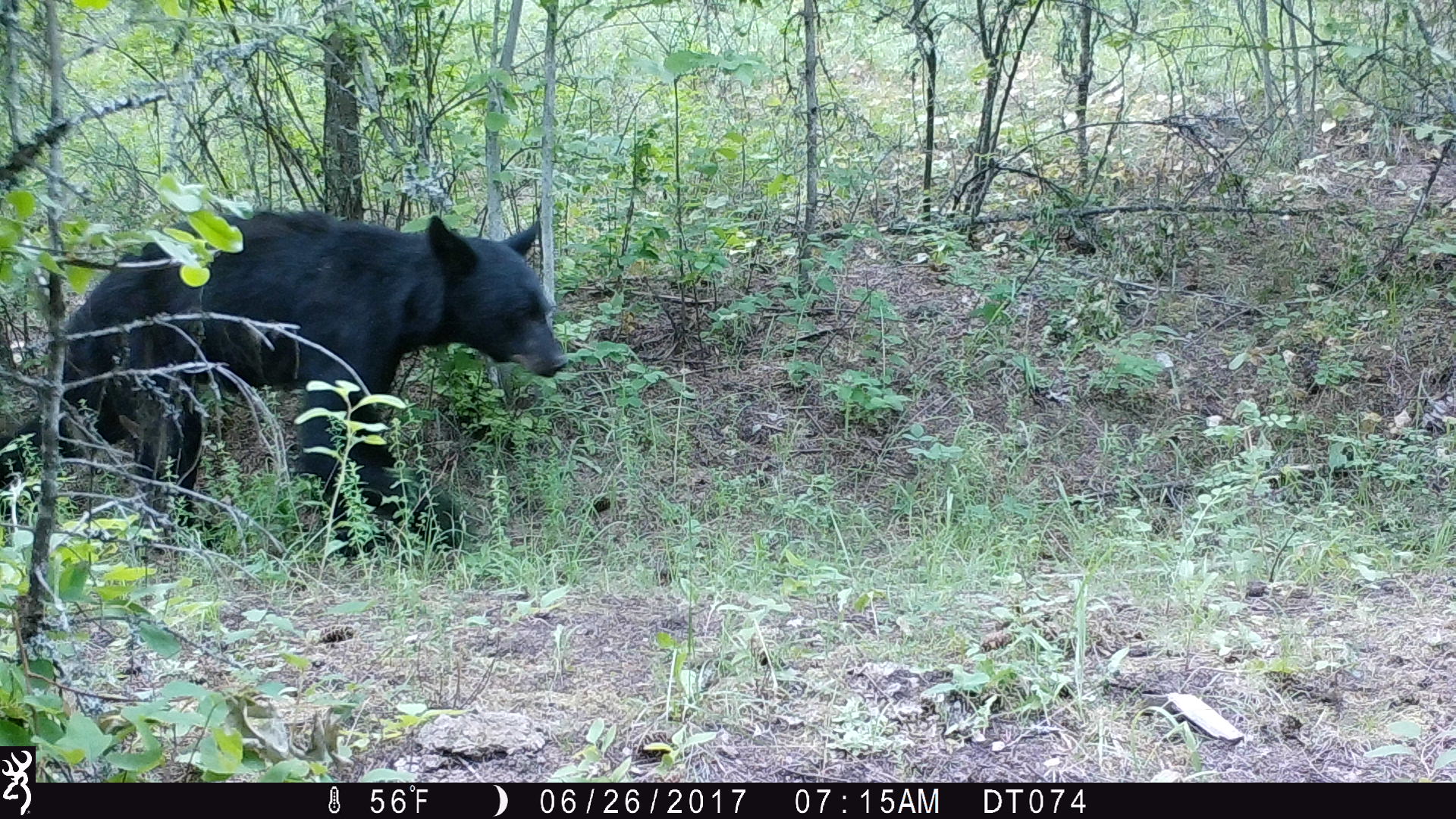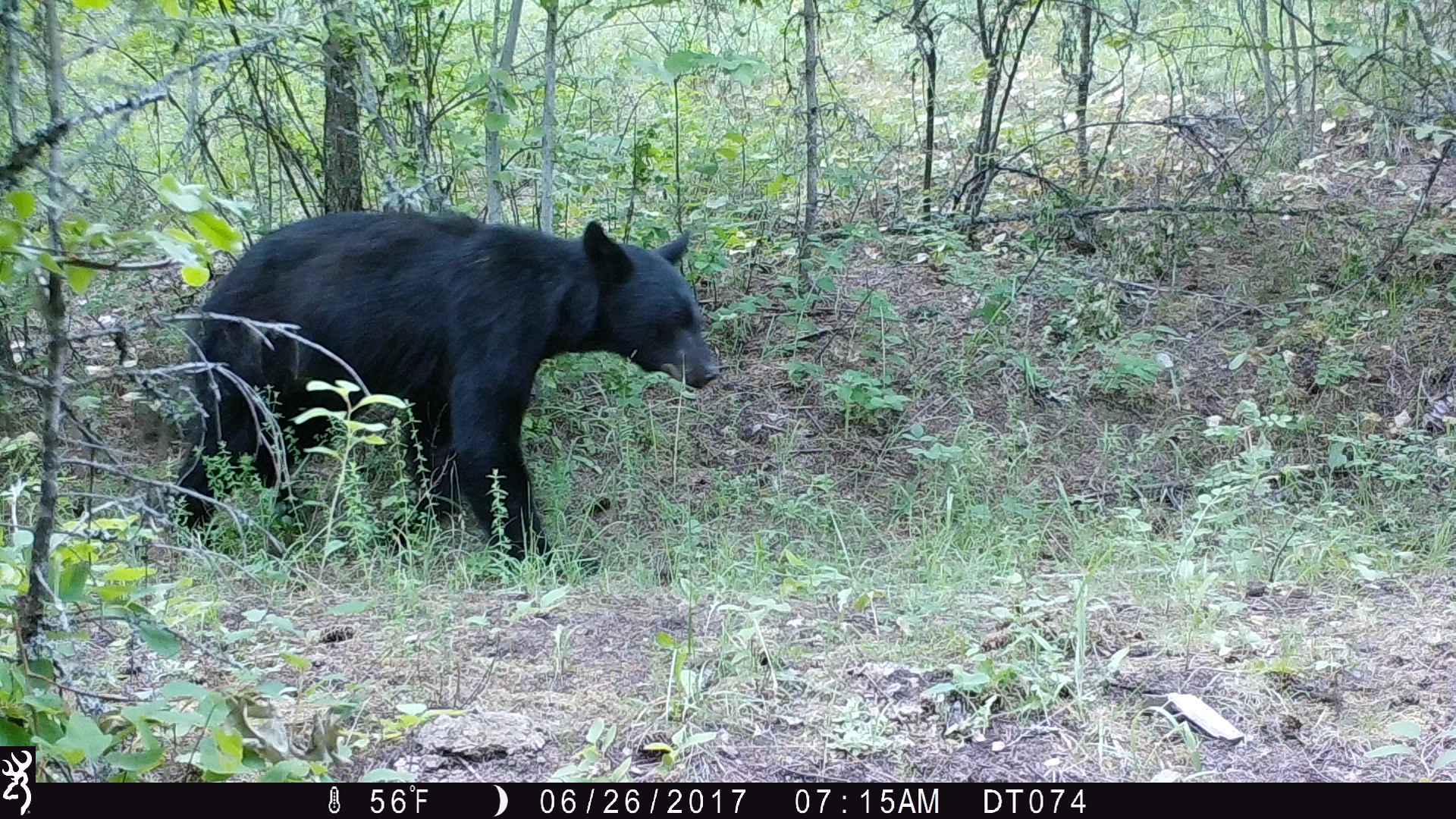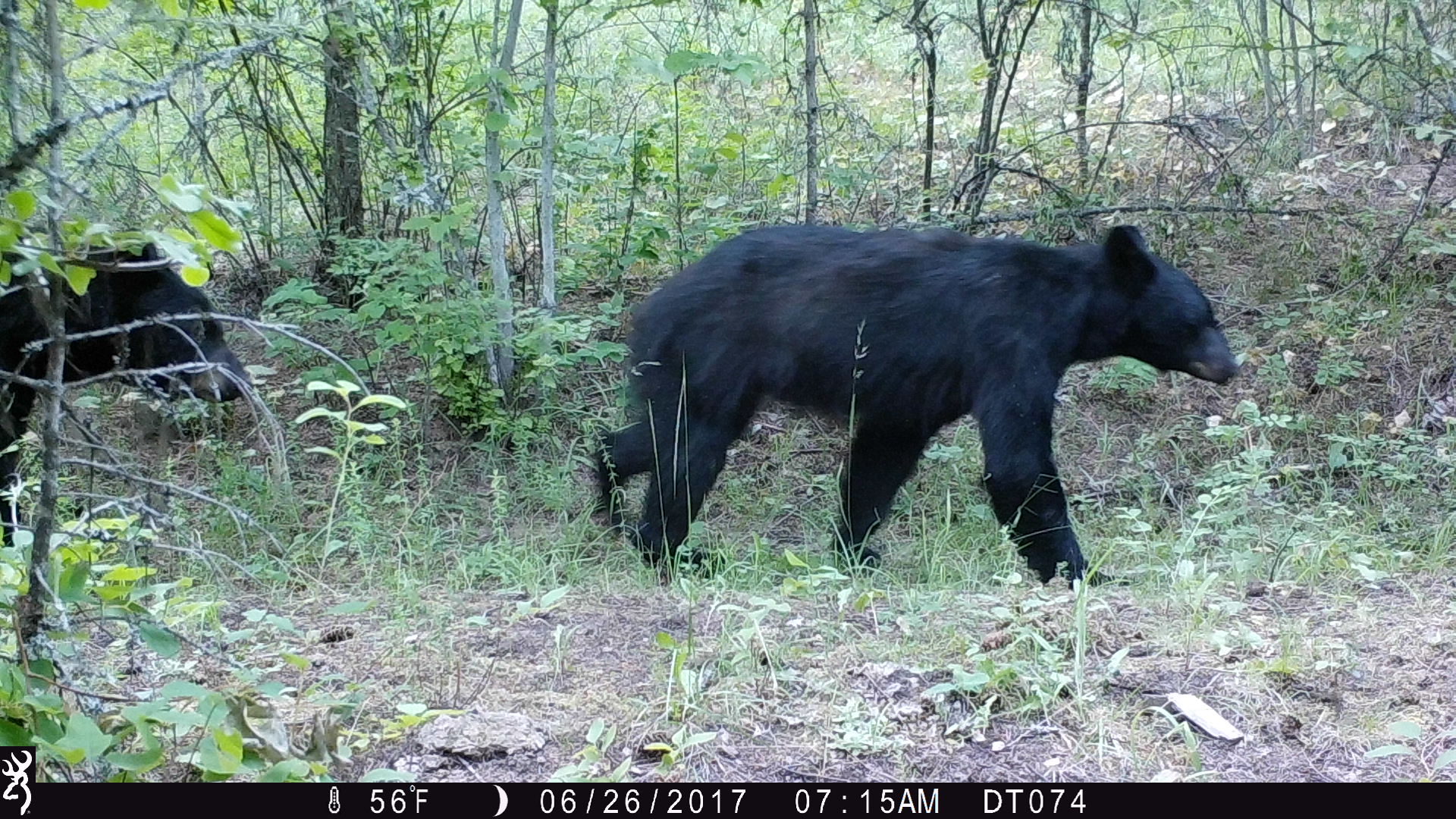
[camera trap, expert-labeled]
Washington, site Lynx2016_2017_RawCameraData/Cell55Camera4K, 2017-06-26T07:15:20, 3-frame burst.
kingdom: Animalia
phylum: Chordata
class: Mammalia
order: Carnivora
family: Ursidae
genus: Ursus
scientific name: Ursus americanus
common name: american black bear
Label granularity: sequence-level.